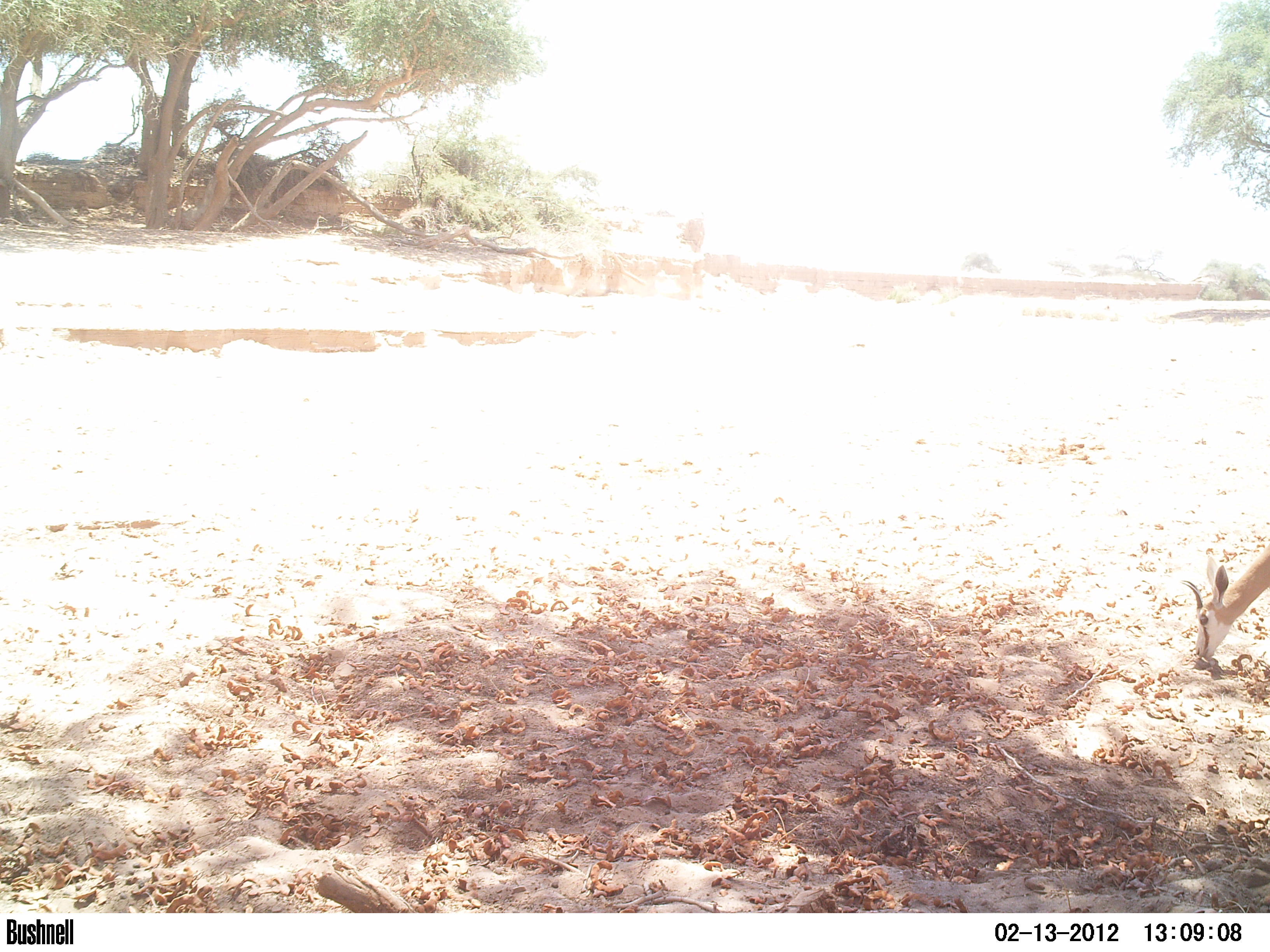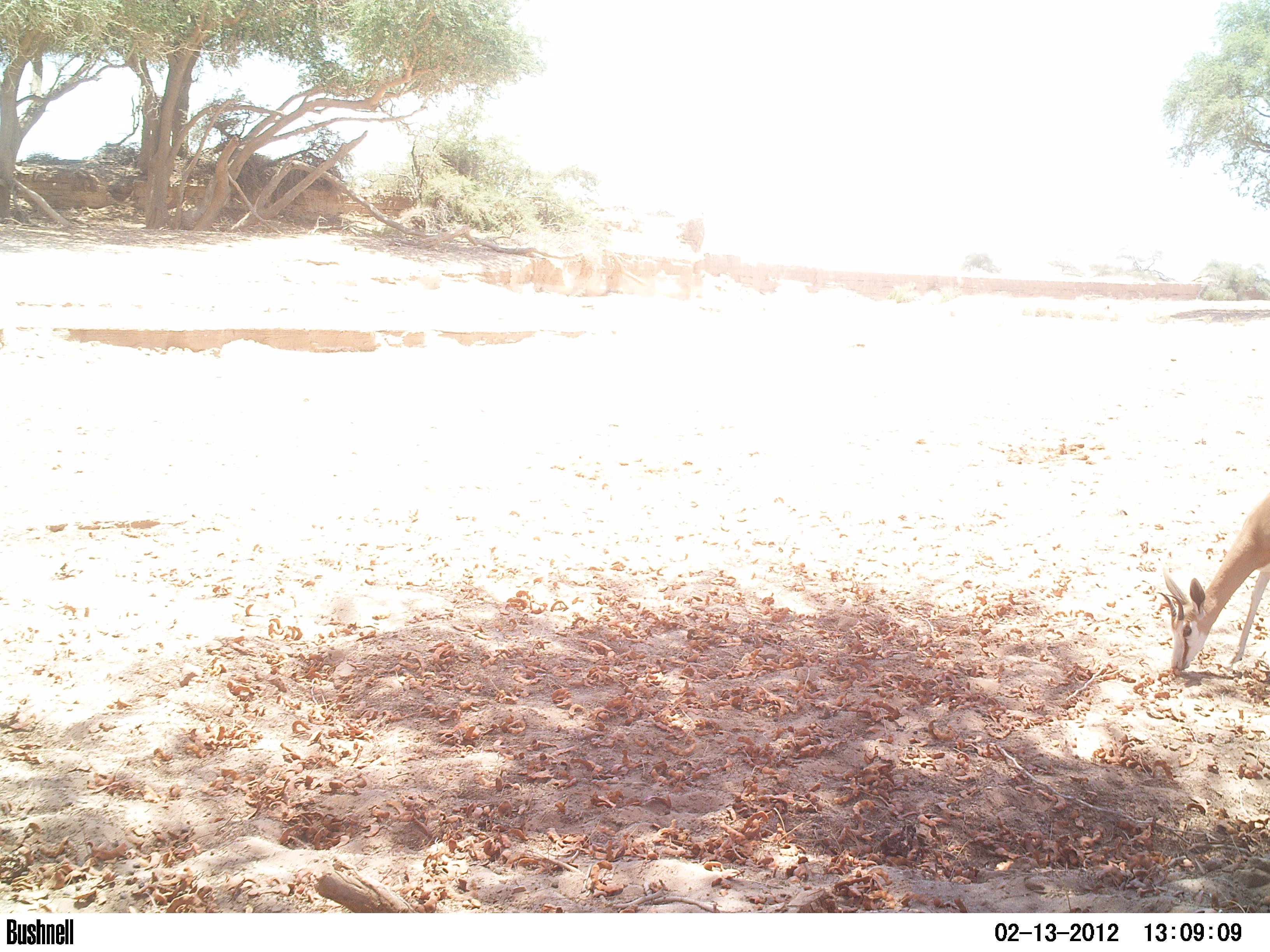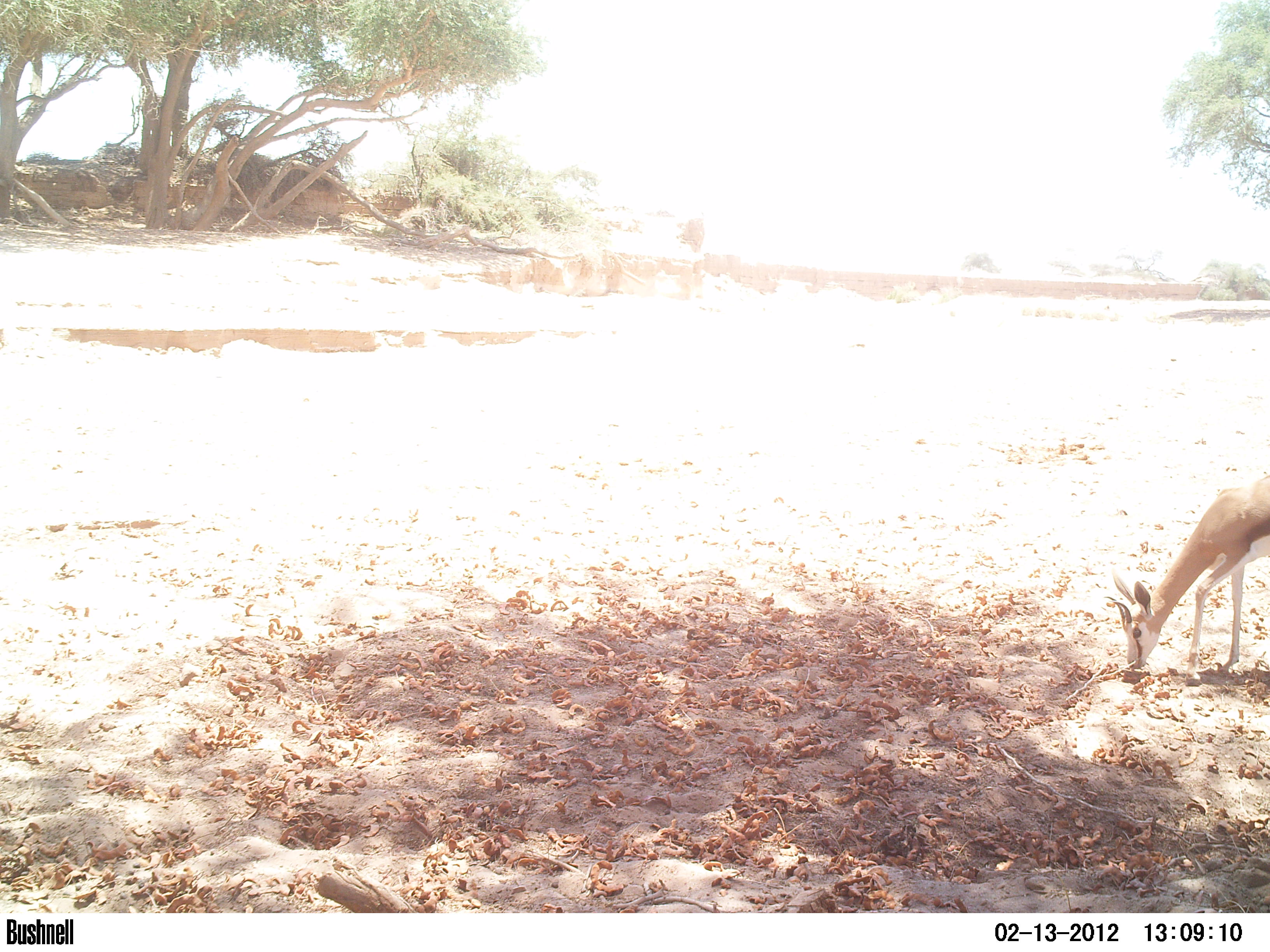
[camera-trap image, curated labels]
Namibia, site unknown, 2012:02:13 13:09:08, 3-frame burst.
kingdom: Animalia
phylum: Chordata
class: Mammalia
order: Artiodactyla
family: Bovidae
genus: Antidorcas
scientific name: Antidorcas marsupialis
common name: springbok